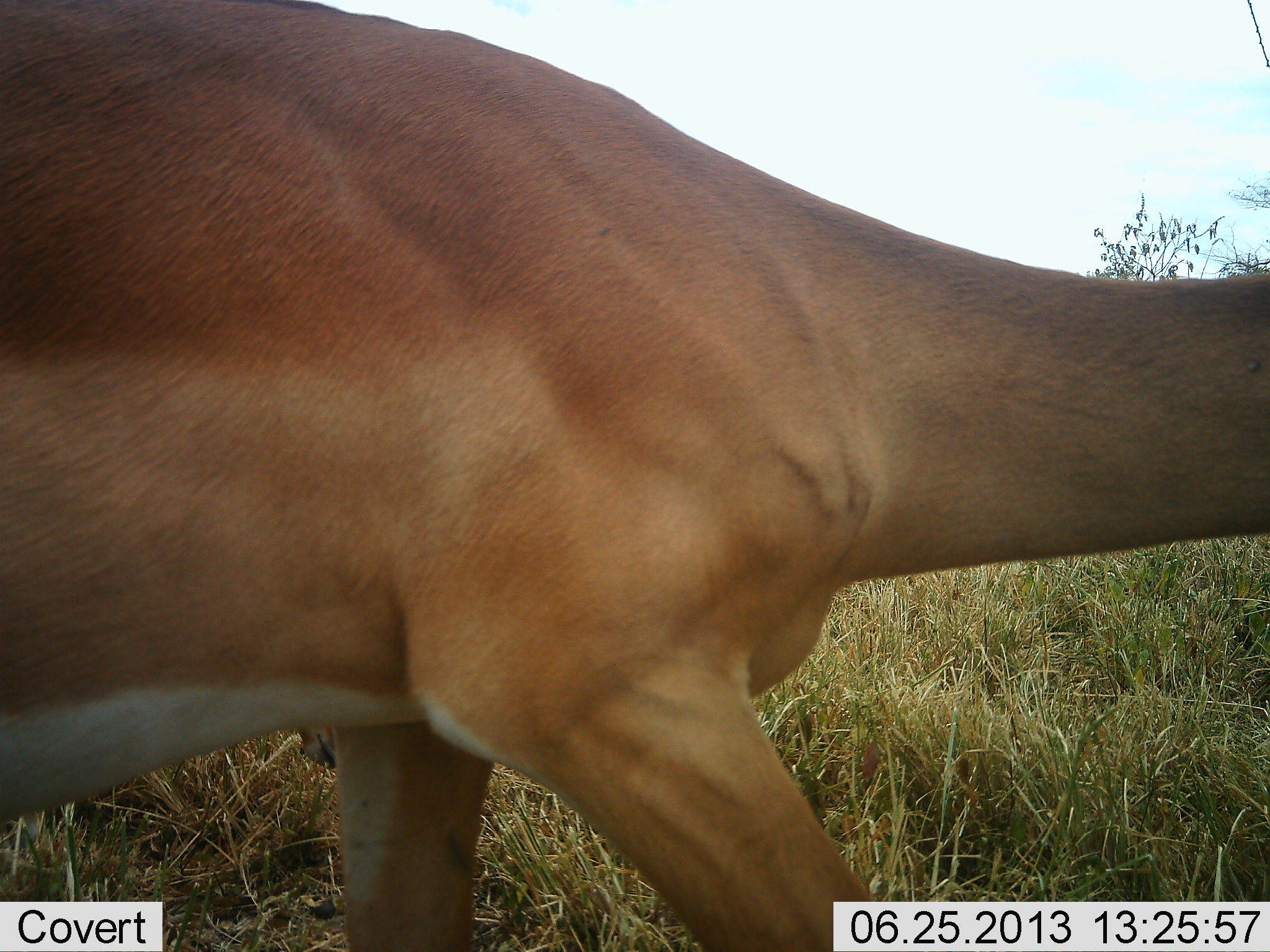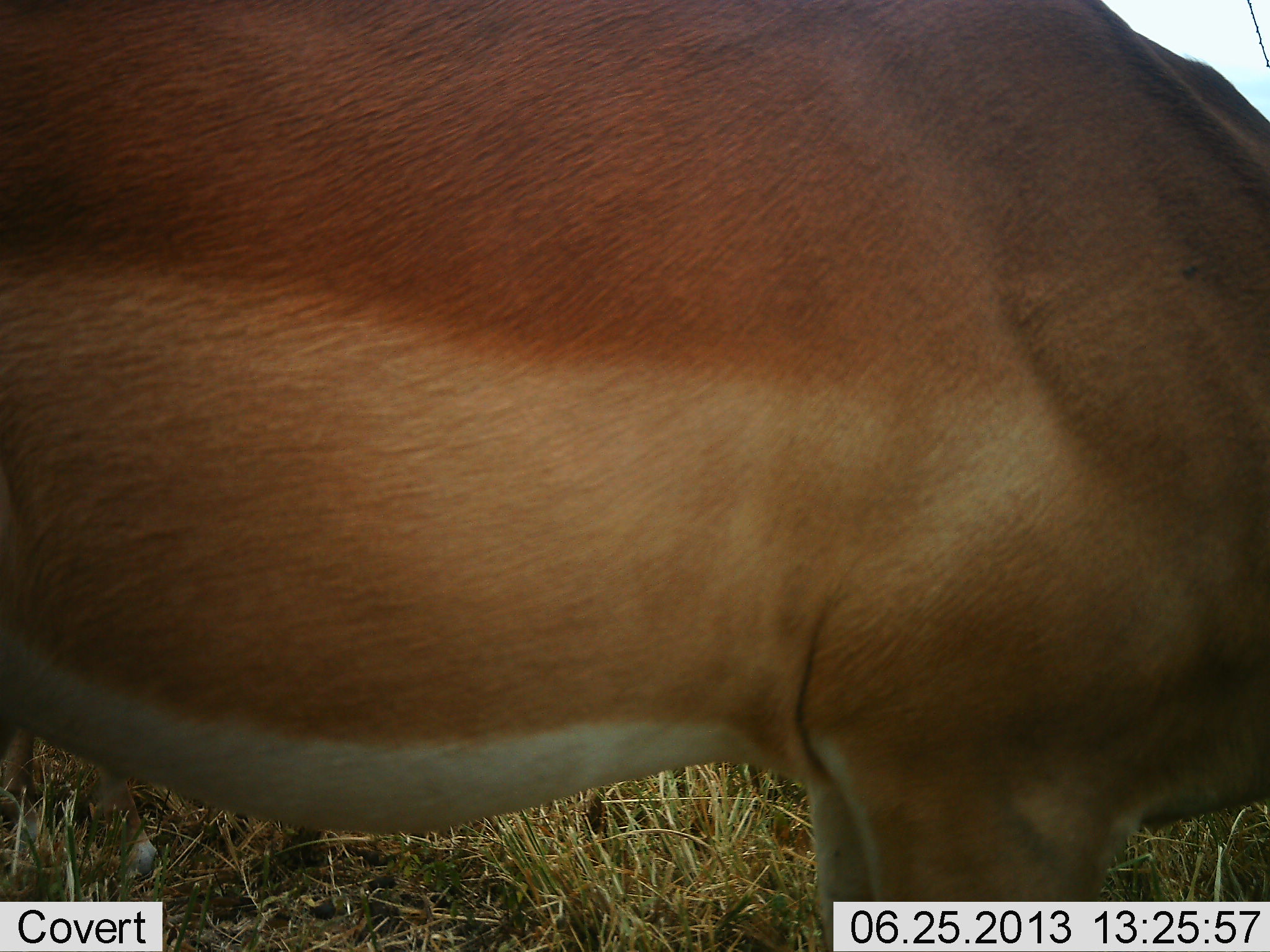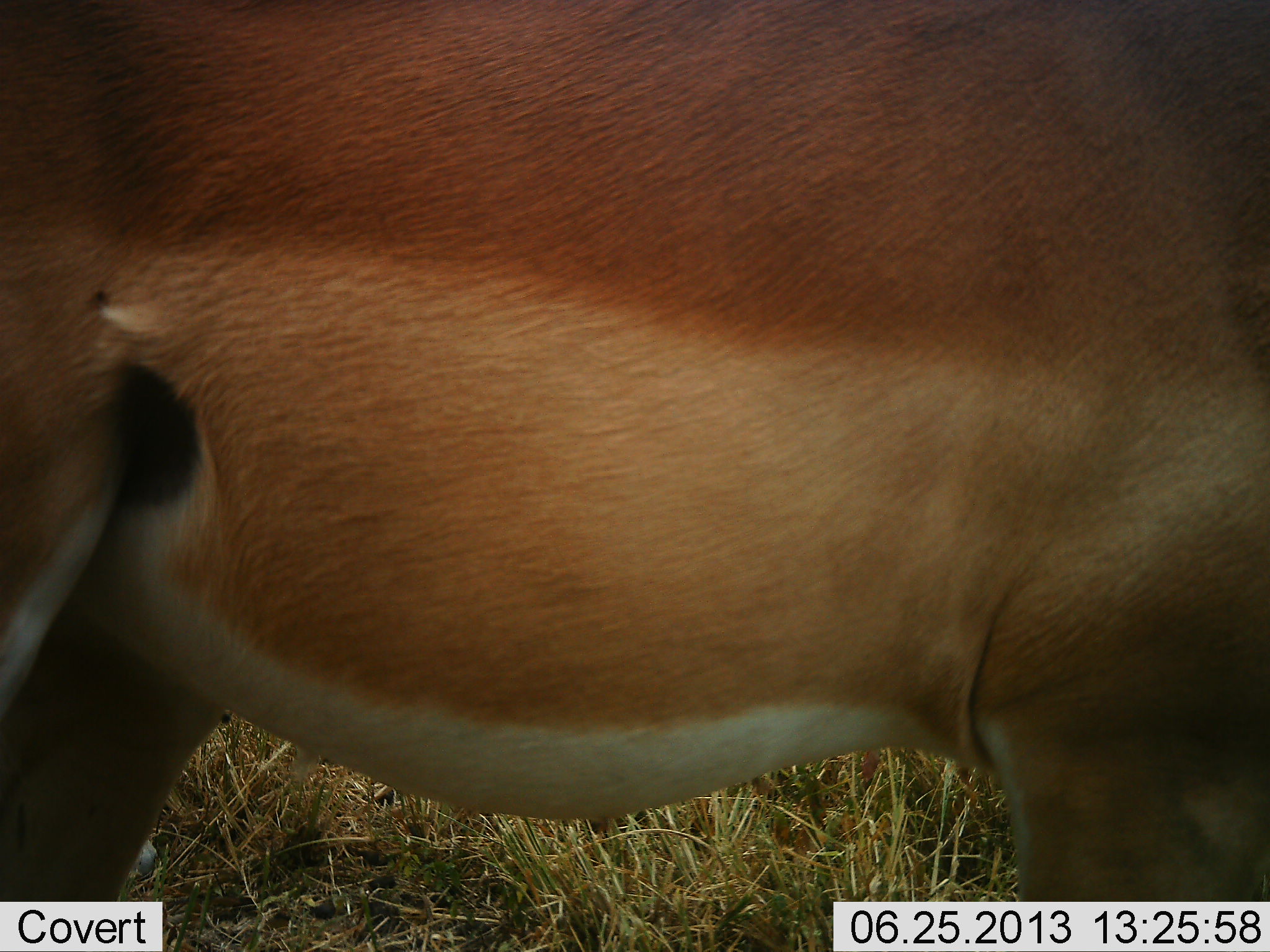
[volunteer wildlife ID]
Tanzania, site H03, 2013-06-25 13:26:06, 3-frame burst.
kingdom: Animalia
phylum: Chordata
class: Mammalia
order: Artiodactyla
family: Bovidae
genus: Aepyceros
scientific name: Aepyceros melampus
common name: impala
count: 1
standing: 20%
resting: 0%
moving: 60%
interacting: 0%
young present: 0%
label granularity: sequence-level